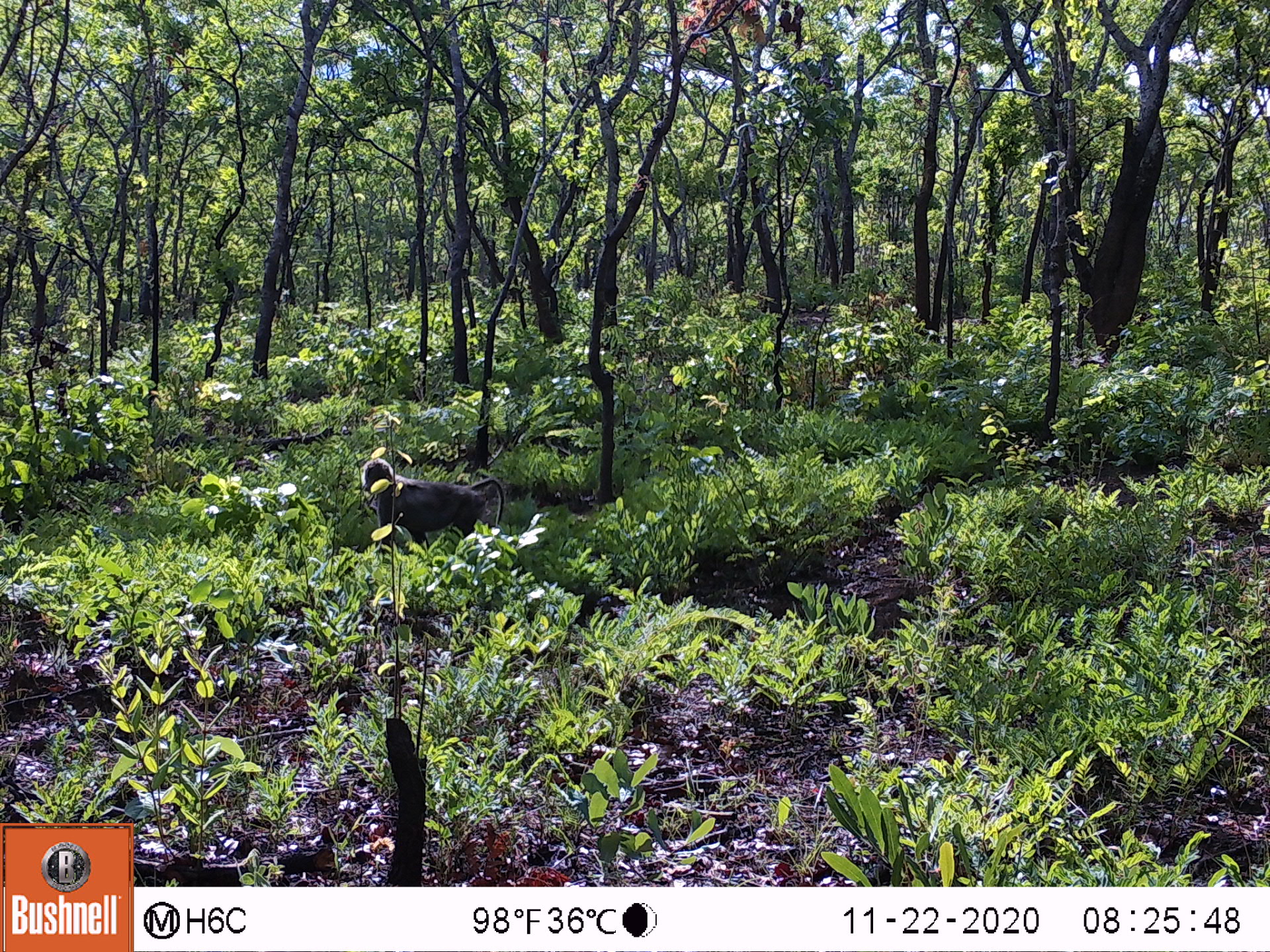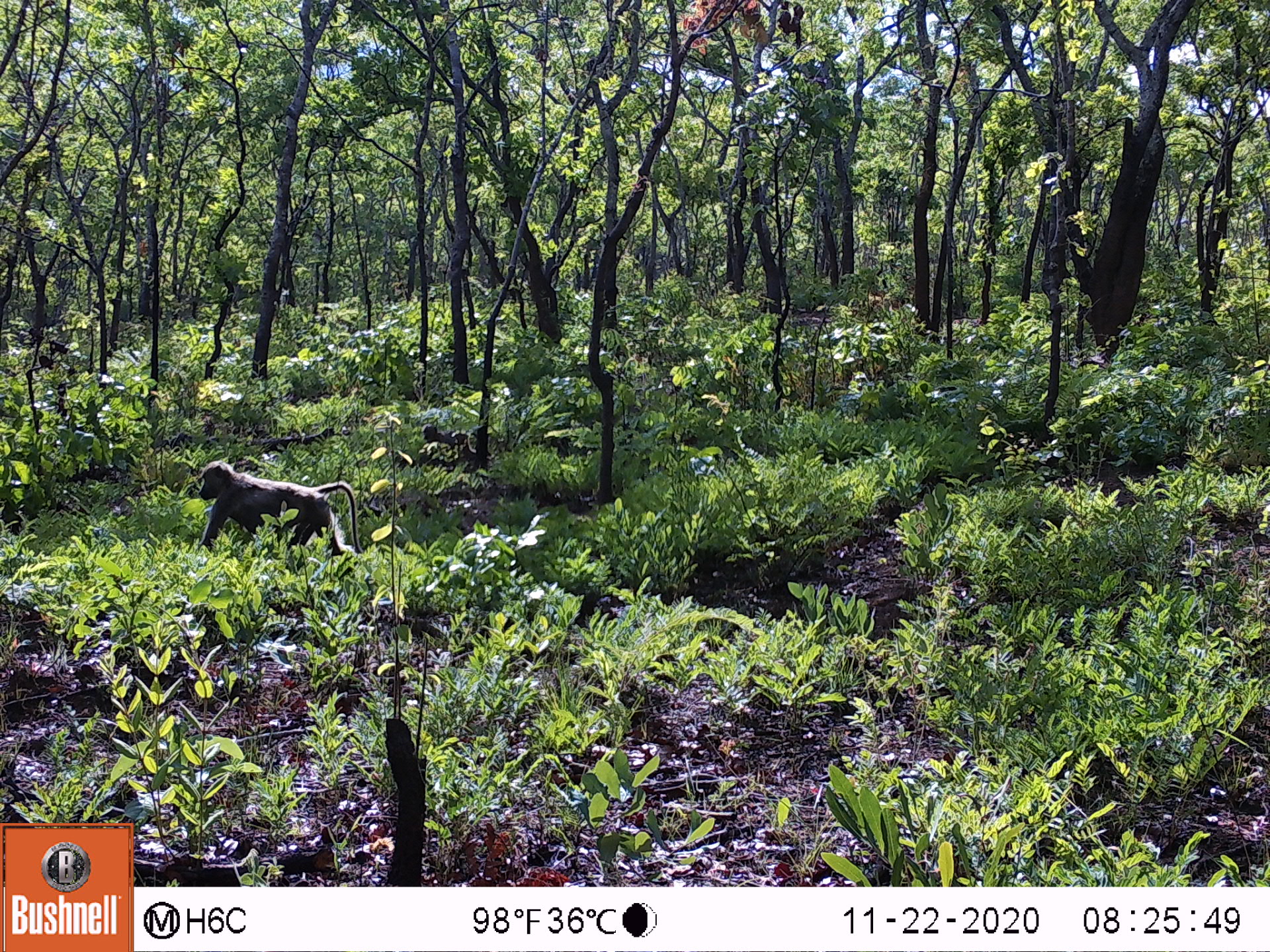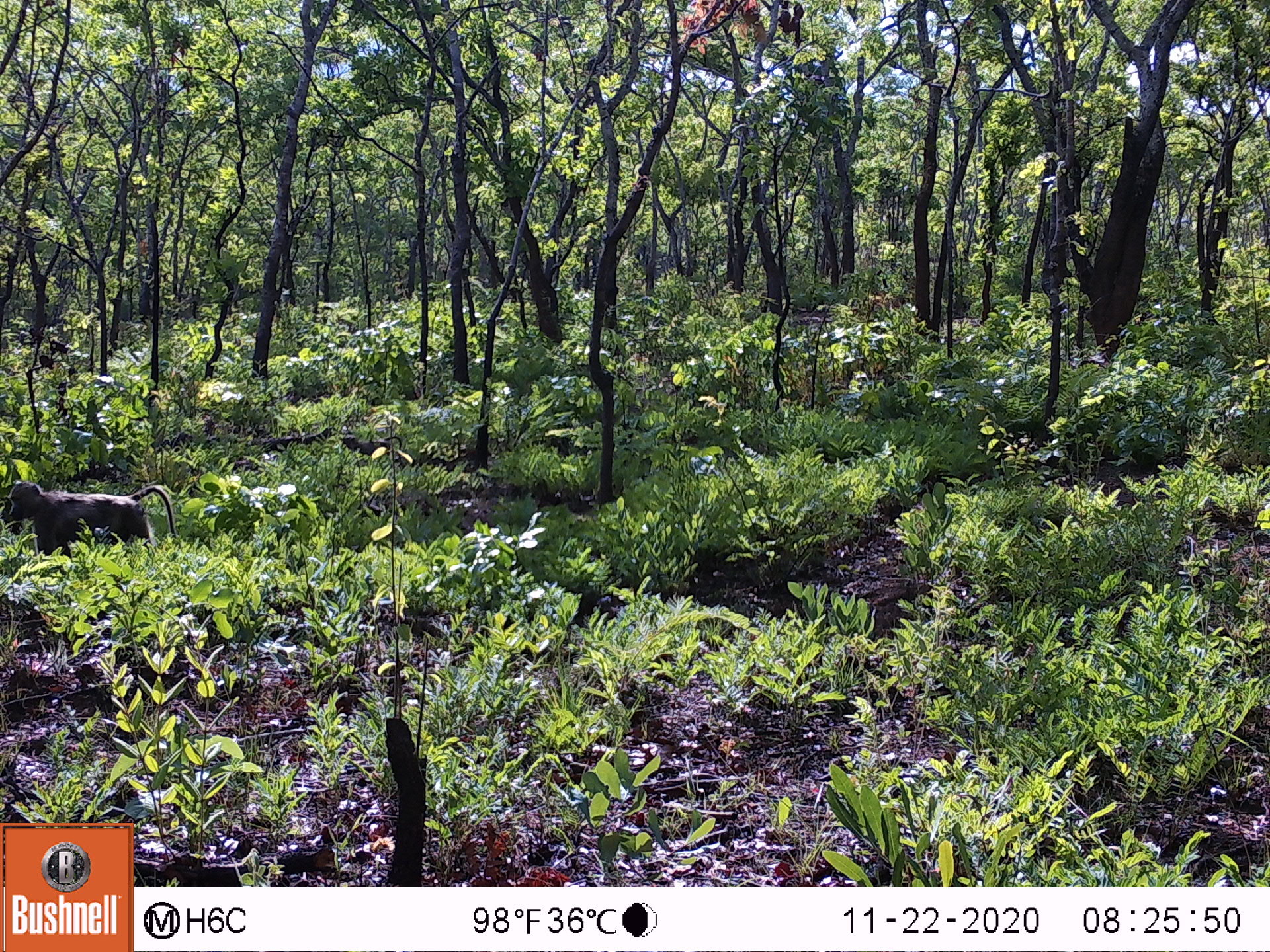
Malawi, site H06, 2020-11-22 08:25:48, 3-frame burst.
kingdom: Animalia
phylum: Chordata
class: Mammalia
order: Primates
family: Cercopithecidae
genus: Papio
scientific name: Papio cynocephalus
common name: yellow baboon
Yellow baboon (Papio cynocephalus), count 1.